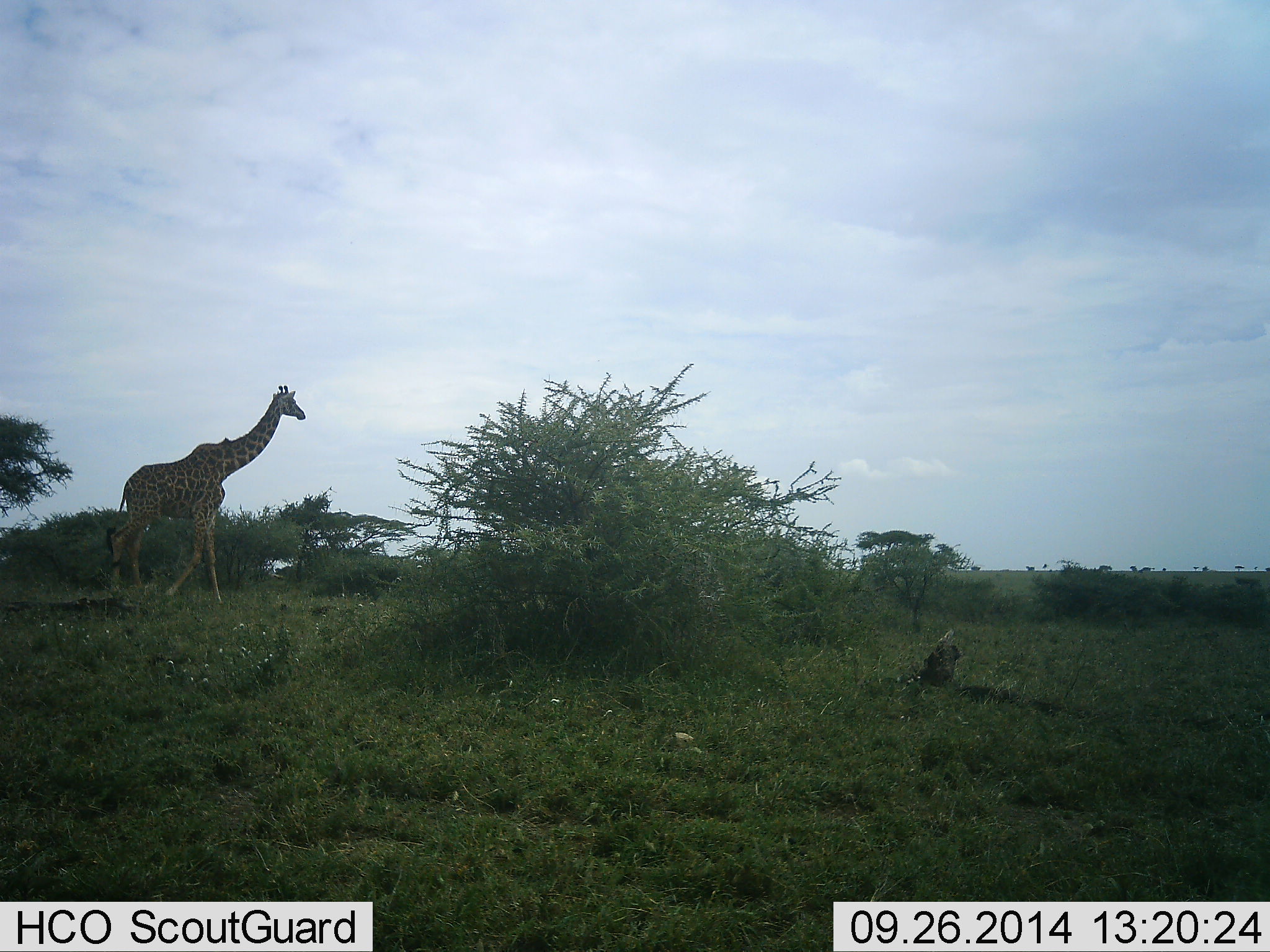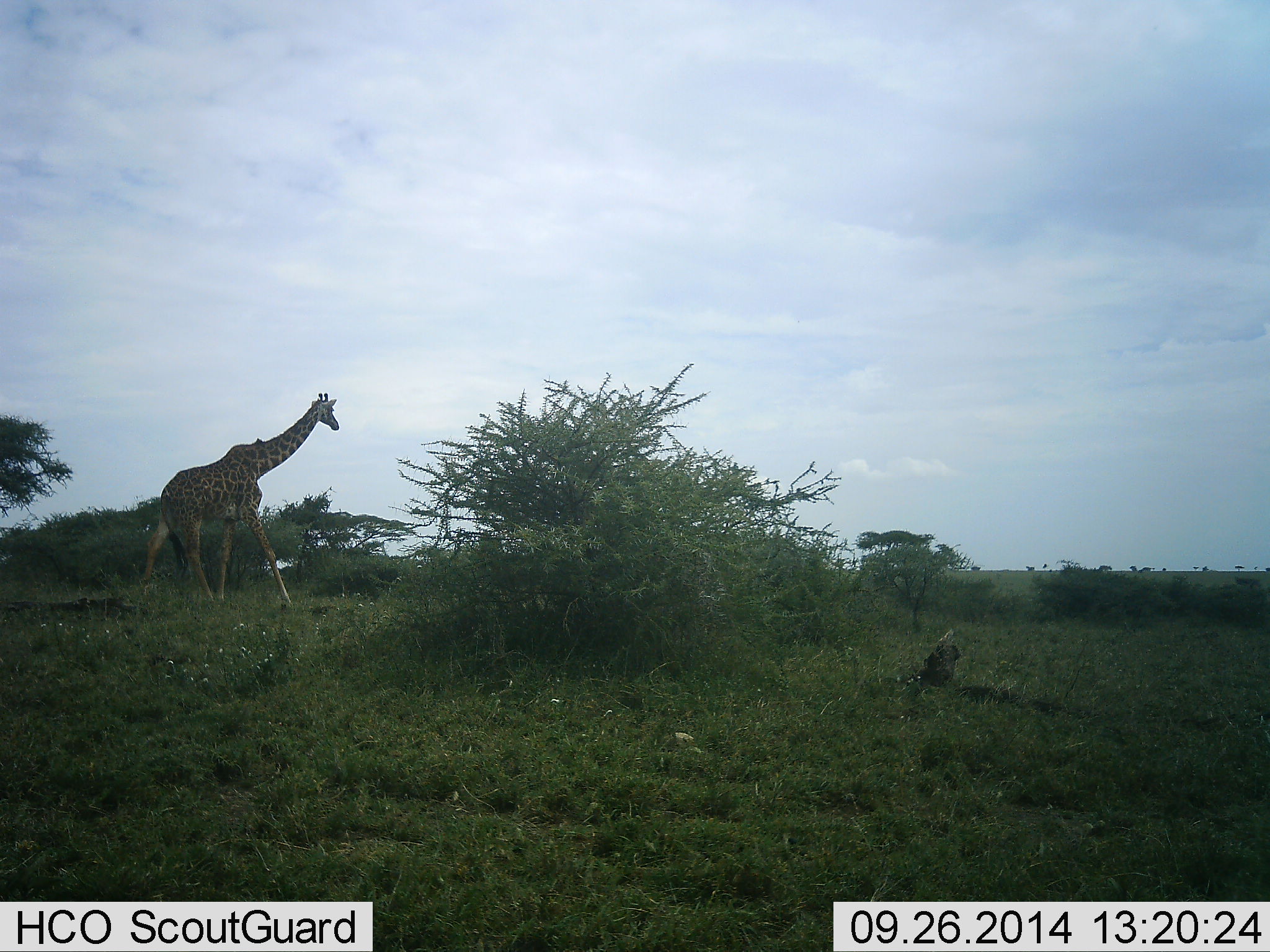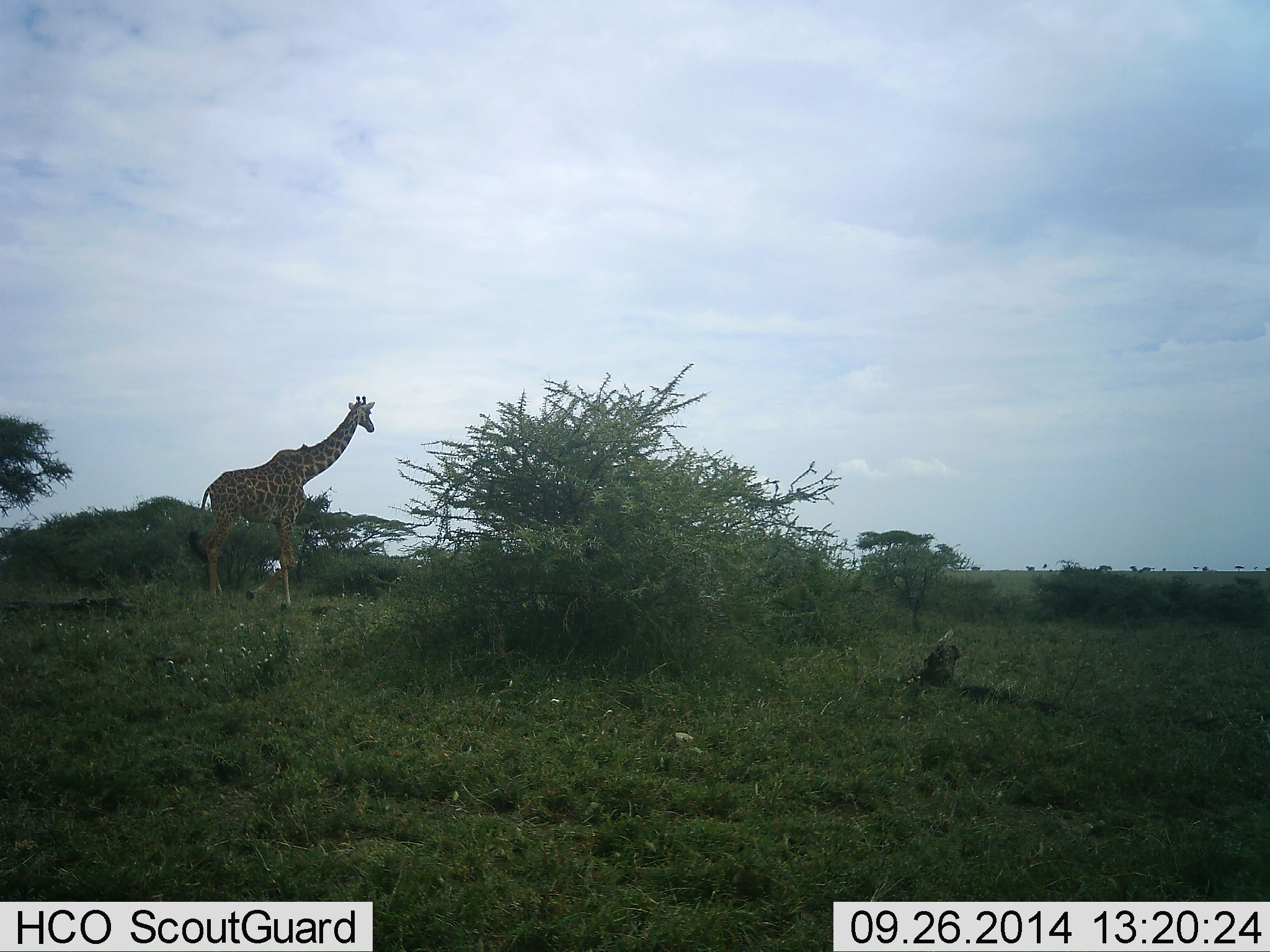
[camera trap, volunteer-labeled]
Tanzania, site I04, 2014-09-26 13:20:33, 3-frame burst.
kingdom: Animalia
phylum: Chordata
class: Mammalia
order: Artiodactyla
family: Giraffidae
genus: Giraffa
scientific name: Giraffa camelopardalis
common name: giraffe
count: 1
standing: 10%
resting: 0%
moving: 100%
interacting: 0%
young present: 0%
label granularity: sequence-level